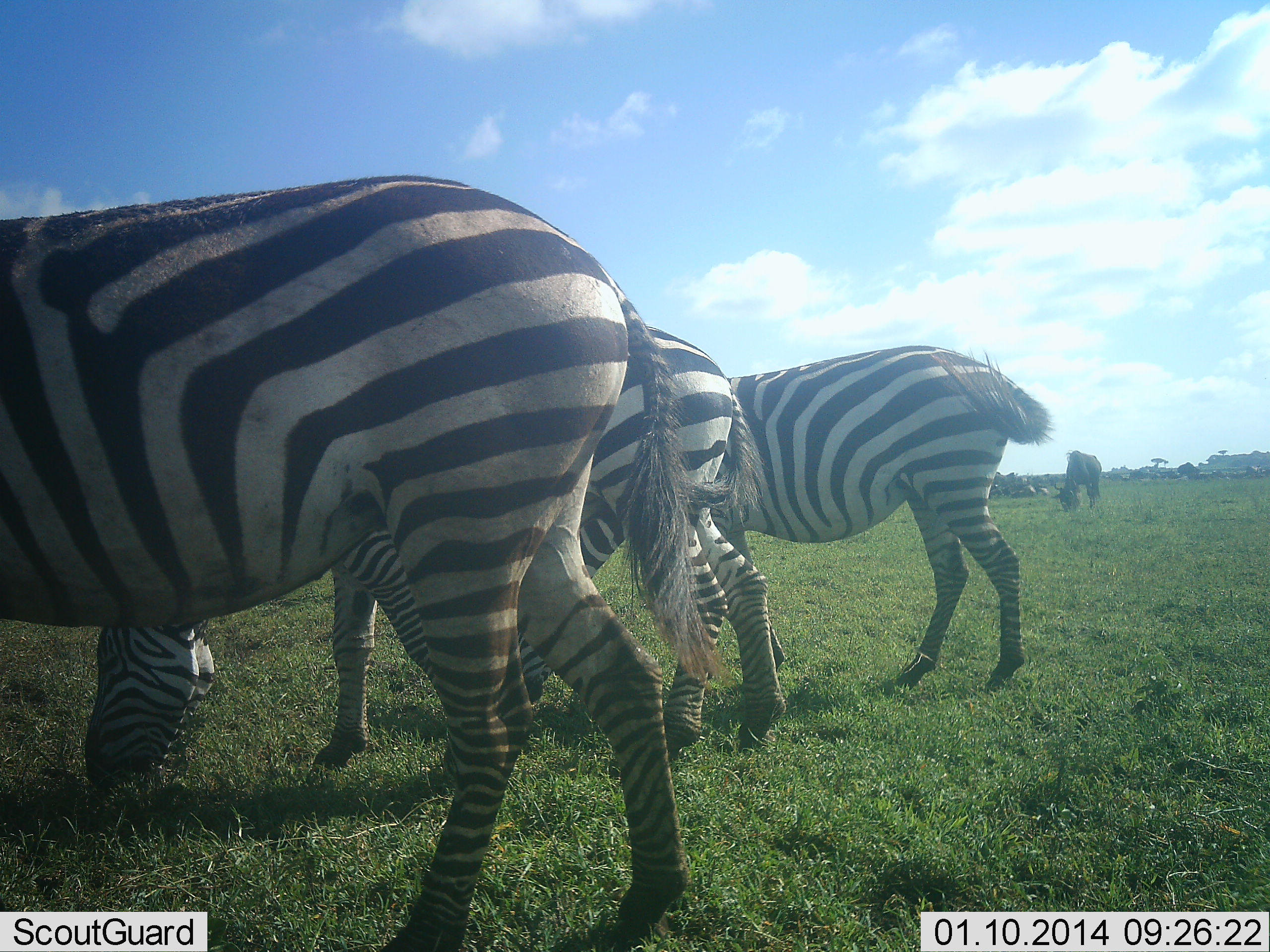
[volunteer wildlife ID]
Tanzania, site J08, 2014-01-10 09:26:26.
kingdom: Animalia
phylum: Chordata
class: Mammalia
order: Artiodactyla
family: Bovidae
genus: Connochaetes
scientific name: Connochaetes taurinus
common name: blue wildebeest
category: wildebeest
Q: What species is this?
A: Wildebeest (blue wildebeest) (Connochaetes taurinus).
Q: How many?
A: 1.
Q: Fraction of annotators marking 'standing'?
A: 50%.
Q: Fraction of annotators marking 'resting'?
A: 10%.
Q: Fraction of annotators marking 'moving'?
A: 0%.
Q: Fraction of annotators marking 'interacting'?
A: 0%.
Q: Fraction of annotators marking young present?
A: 0%.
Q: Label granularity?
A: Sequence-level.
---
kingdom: Animalia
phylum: Chordata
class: Mammalia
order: Perissodactyla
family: Equidae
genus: Equus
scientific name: Equus quagga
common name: plains zebra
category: zebra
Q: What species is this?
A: Zebra (plains zebra) (Equus quagga).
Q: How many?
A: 3.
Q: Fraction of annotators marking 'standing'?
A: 41%.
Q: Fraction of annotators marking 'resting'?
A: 0%.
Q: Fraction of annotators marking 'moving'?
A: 0%.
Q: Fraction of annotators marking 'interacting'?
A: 0%.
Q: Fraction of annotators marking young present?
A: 0%.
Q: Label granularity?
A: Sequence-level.